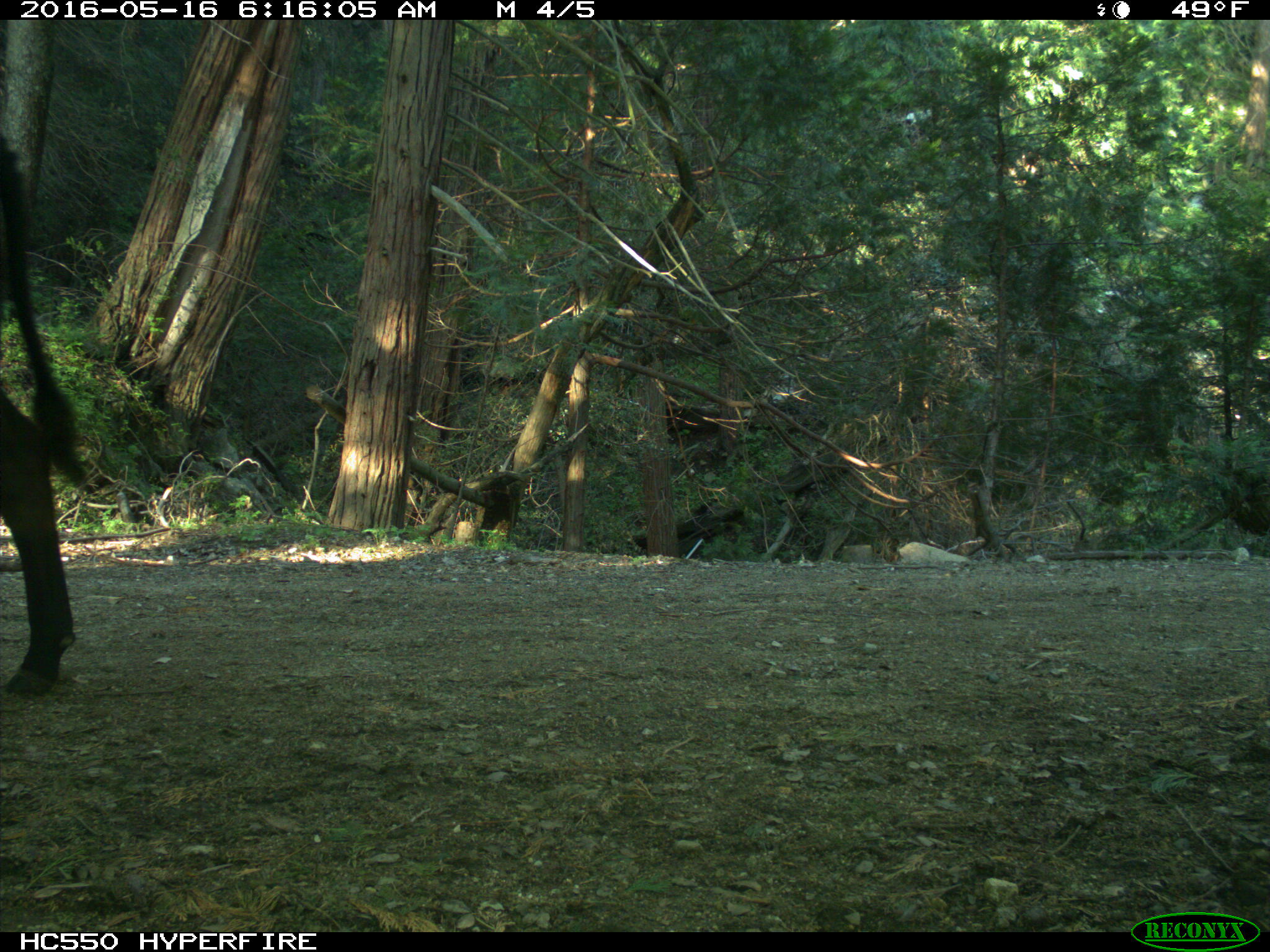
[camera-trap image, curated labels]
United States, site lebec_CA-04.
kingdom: Animalia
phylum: Chordata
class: Mammalia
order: Artiodactyla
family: Bovidae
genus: Bos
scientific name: Bos taurus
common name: domestic cow